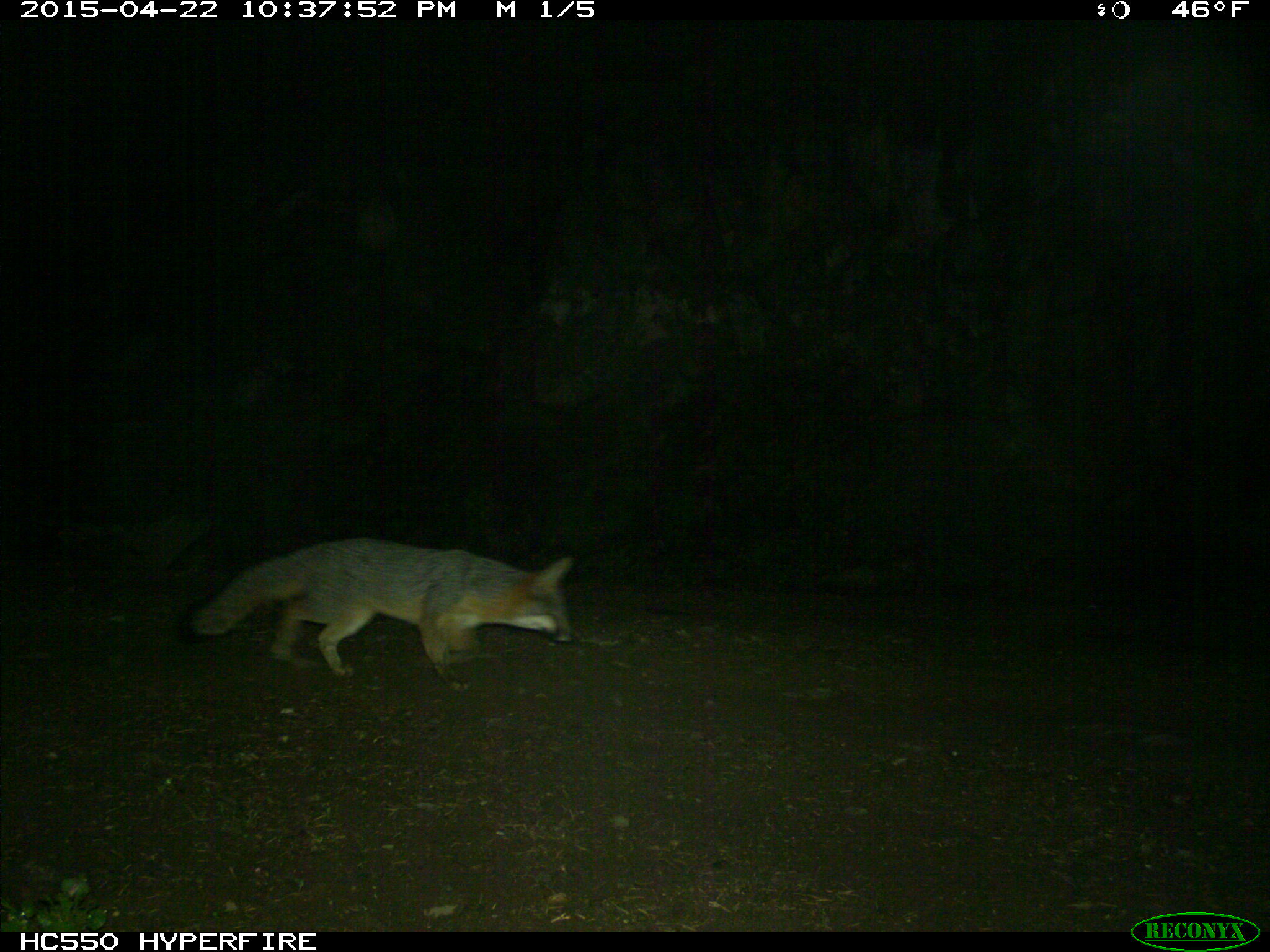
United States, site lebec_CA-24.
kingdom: Animalia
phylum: Chordata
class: Mammalia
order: Carnivora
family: Canidae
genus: Urocyon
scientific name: Urocyon cinereoargenteus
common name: gray fox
Urocyon cinereoargenteus (gray fox).